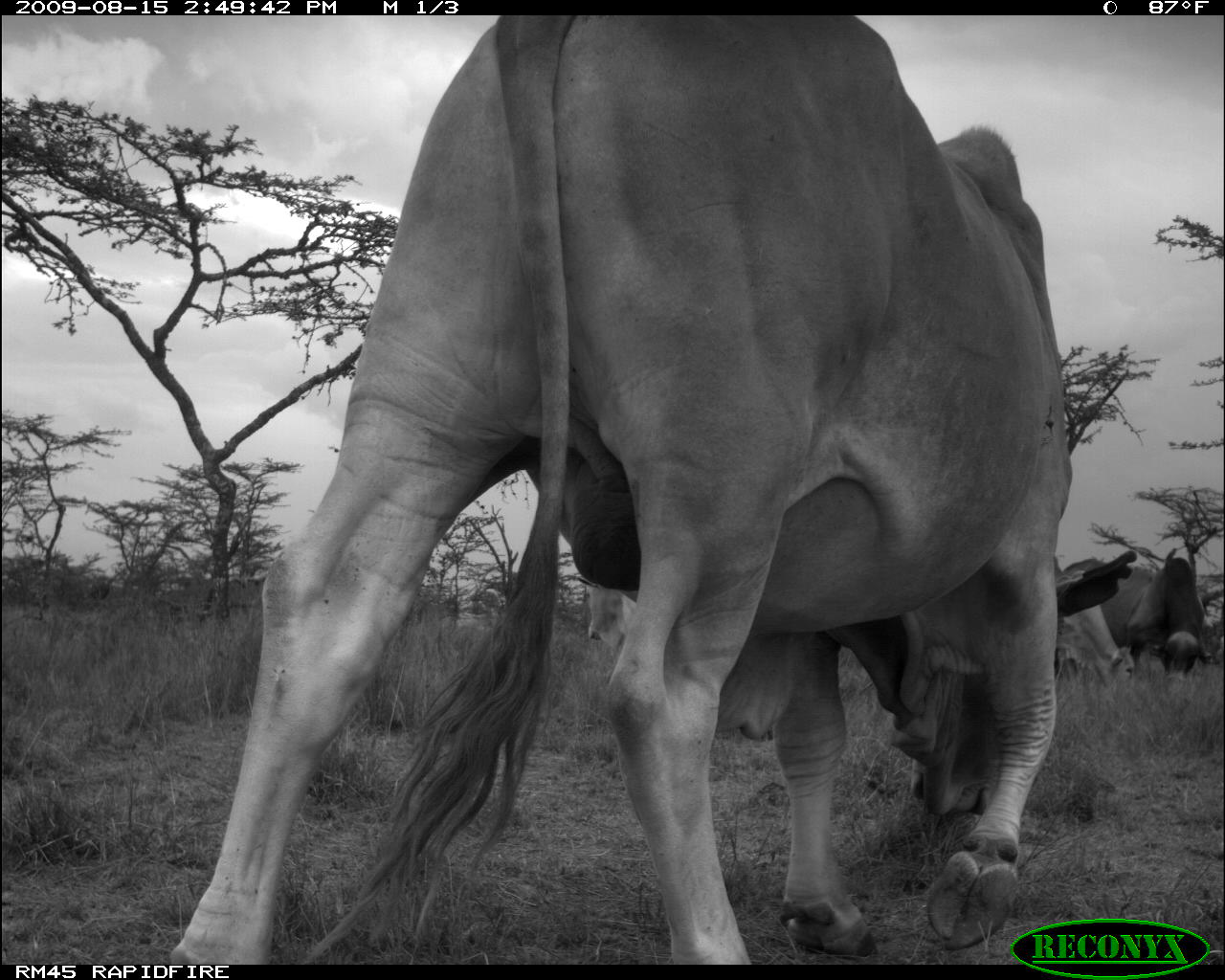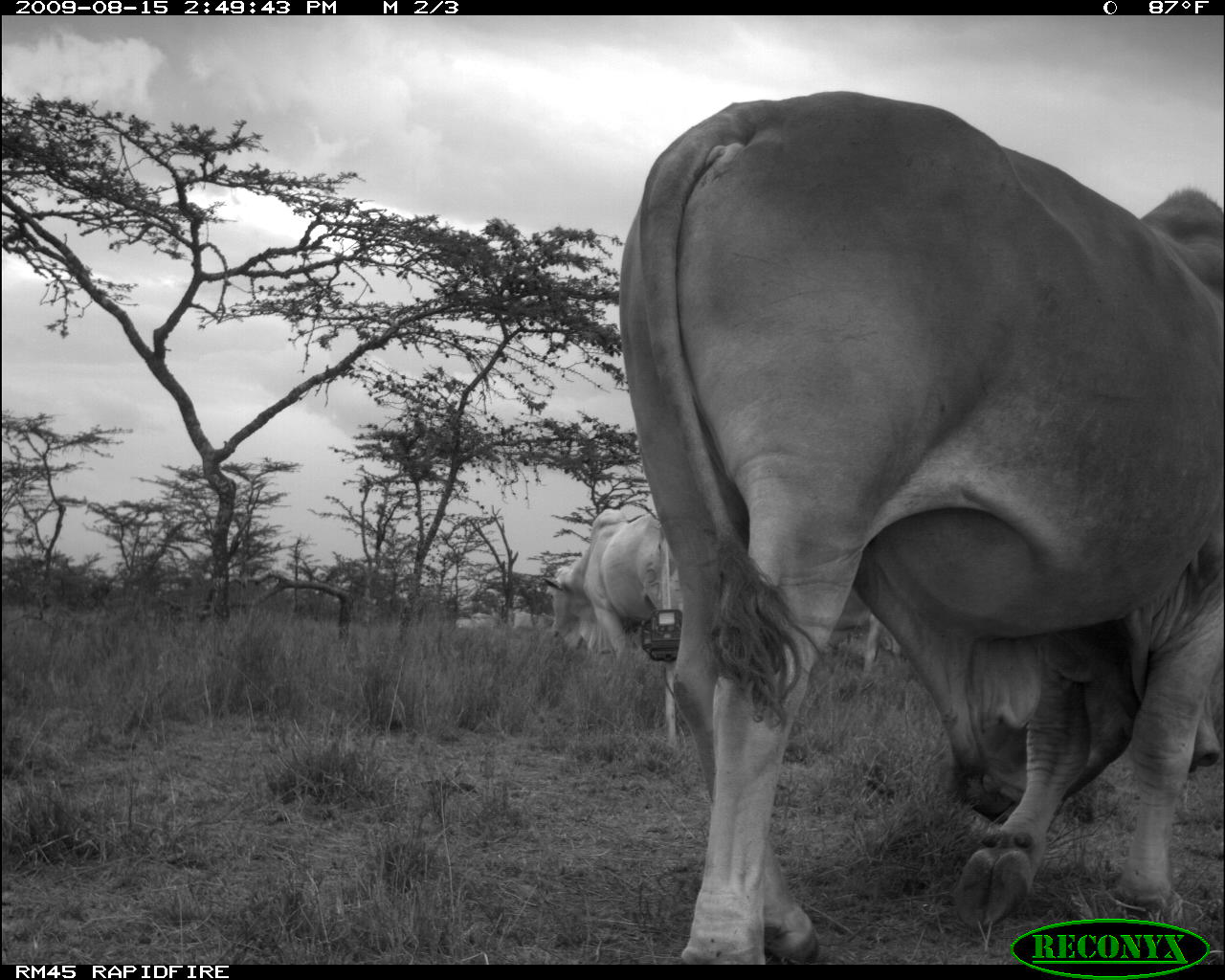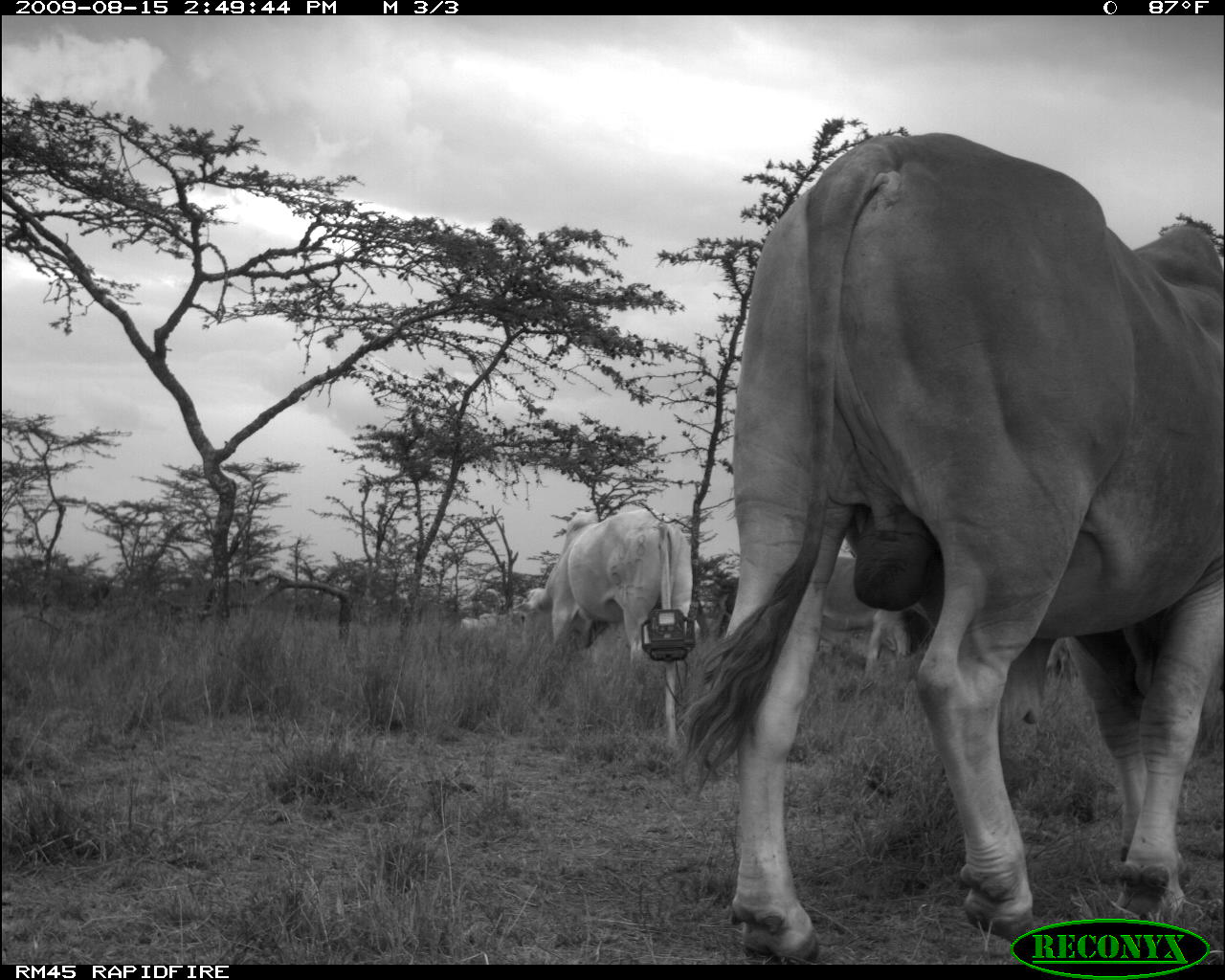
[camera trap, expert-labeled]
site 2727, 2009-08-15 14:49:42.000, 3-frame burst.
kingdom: Animalia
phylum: Chordata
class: Mammalia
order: Artiodactyla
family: Bovidae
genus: Bos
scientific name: Bos taurus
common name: domestic cattle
Bos taurus (domestic cattle), count 3.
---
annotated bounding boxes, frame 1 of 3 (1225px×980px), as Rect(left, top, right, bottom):
bos taurus: Rect(170, 15, 1121, 964); Rect(1069, 553, 1215, 682); Rect(1055, 602, 1135, 691)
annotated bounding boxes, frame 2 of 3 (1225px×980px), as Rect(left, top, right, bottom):
bos taurus: Rect(619, 91, 1224, 964); Rect(549, 506, 682, 655); Rect(832, 588, 905, 673)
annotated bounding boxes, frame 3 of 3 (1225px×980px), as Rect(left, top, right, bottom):
bos taurus: Rect(670, 129, 1225, 965); Rect(509, 507, 694, 680); Rect(824, 556, 929, 677)